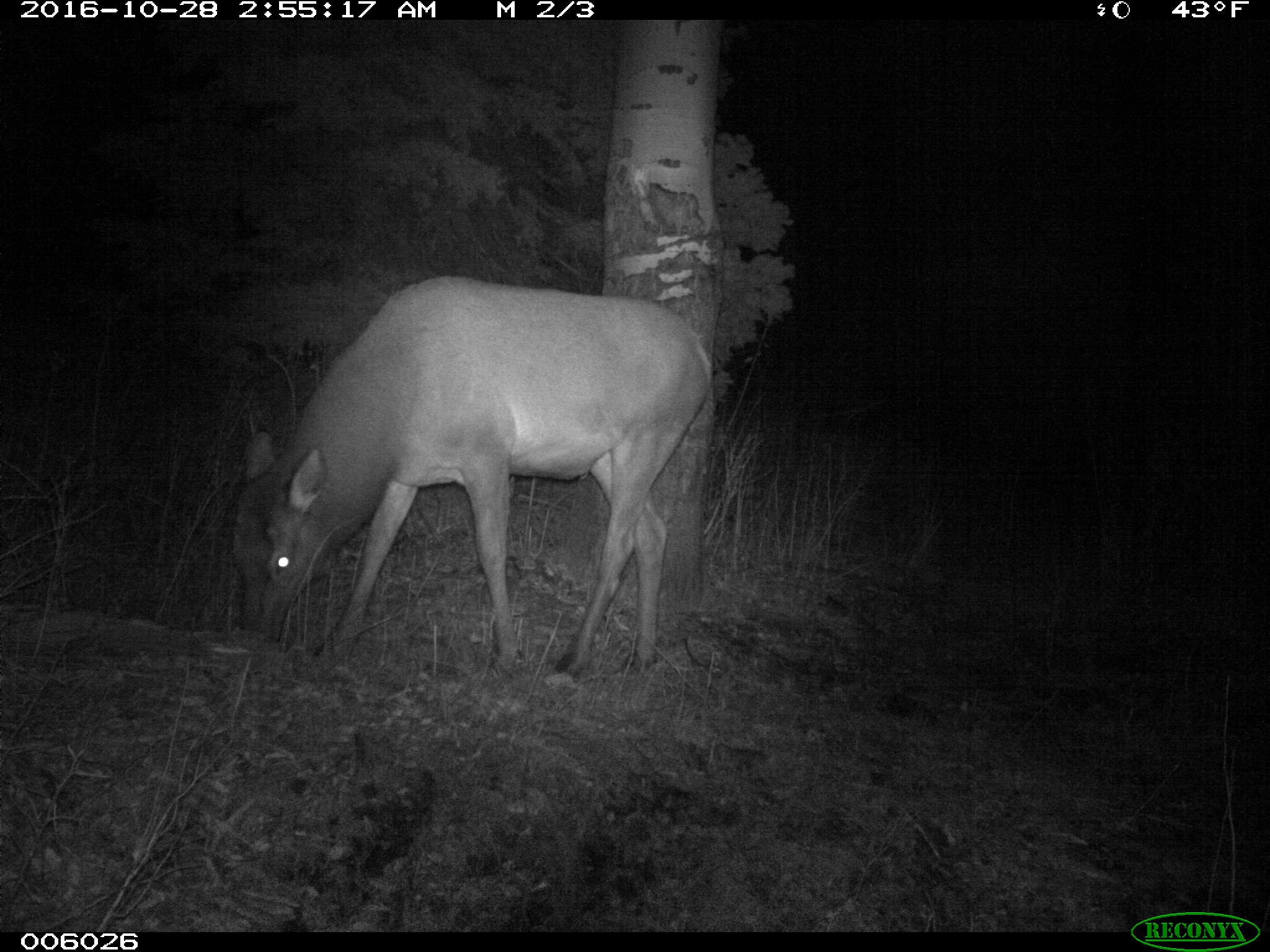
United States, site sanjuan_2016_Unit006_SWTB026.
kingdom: Animalia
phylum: Chordata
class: Mammalia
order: Artiodactyla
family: Cervidae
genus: Cervus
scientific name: Cervus elaphus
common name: red deer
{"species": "Cervus elaphus (red deer)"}